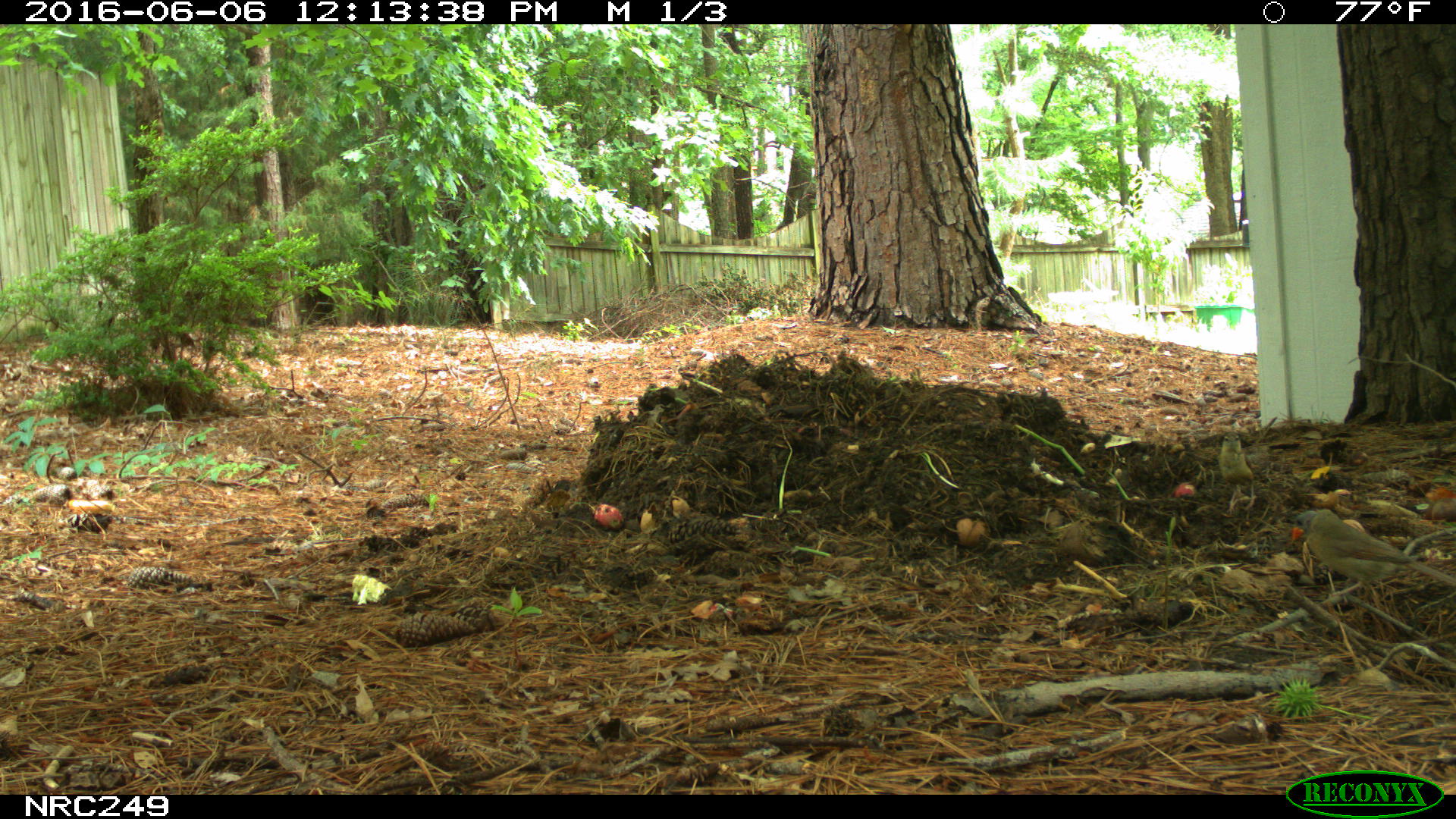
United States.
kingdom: Animalia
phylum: Chordata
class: Aves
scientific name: Aves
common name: bird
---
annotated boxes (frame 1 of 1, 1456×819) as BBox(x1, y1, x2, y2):
Bird: BBox(1293, 504, 1456, 619)